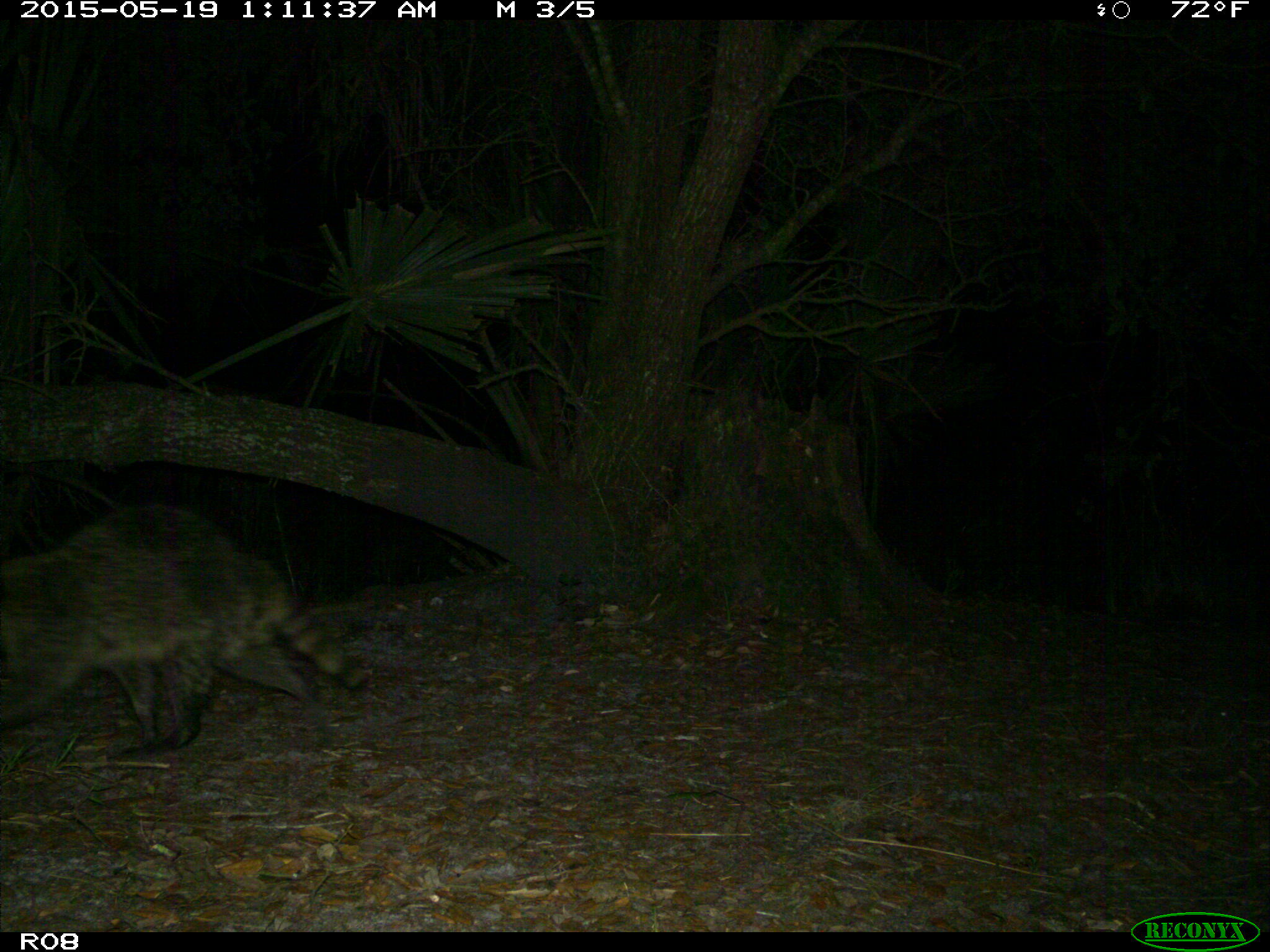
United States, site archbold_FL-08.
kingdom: Animalia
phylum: Chordata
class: Mammalia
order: Carnivora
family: Procyonidae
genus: Procyon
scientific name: Procyon lotor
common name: common raccoon